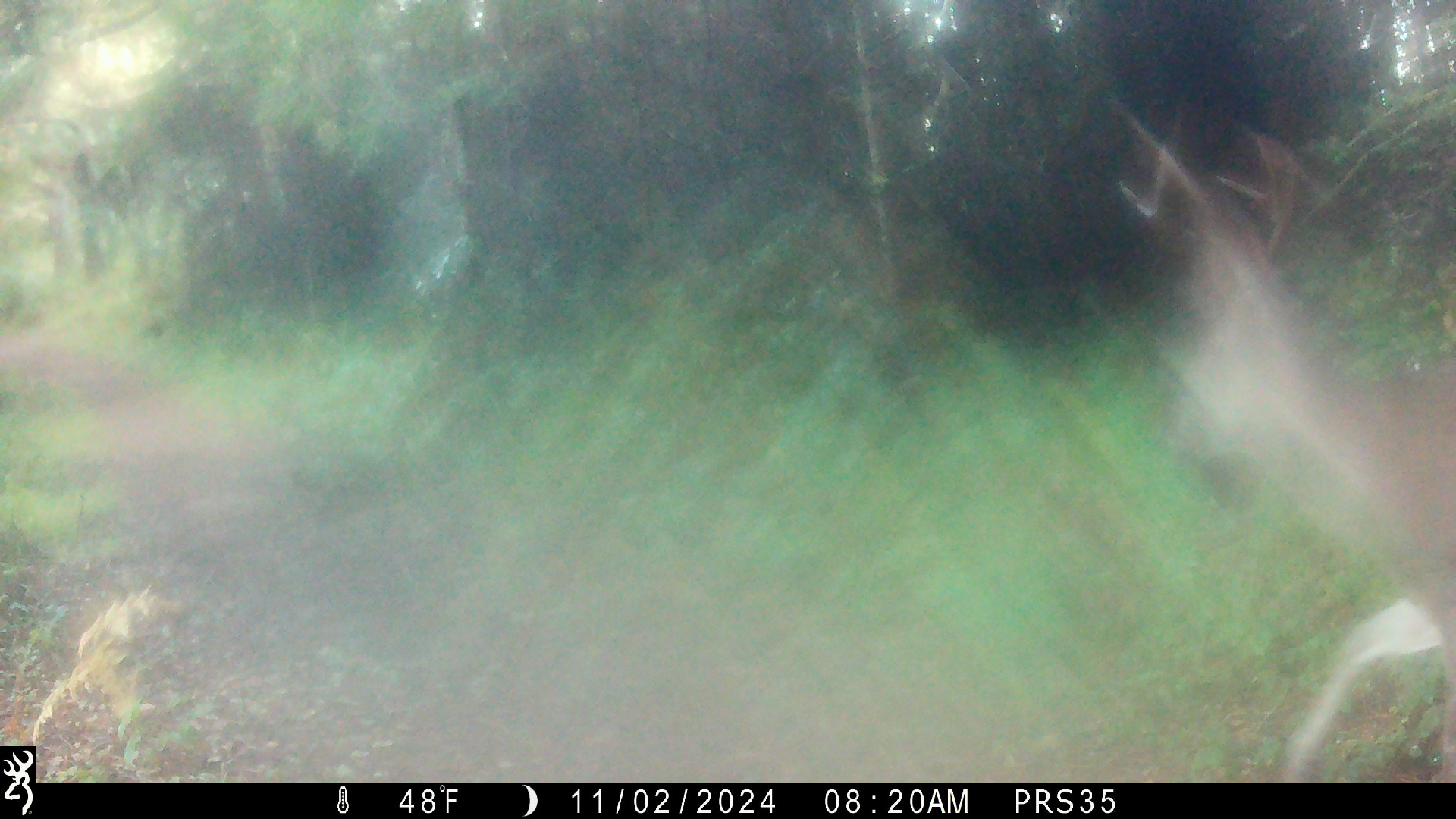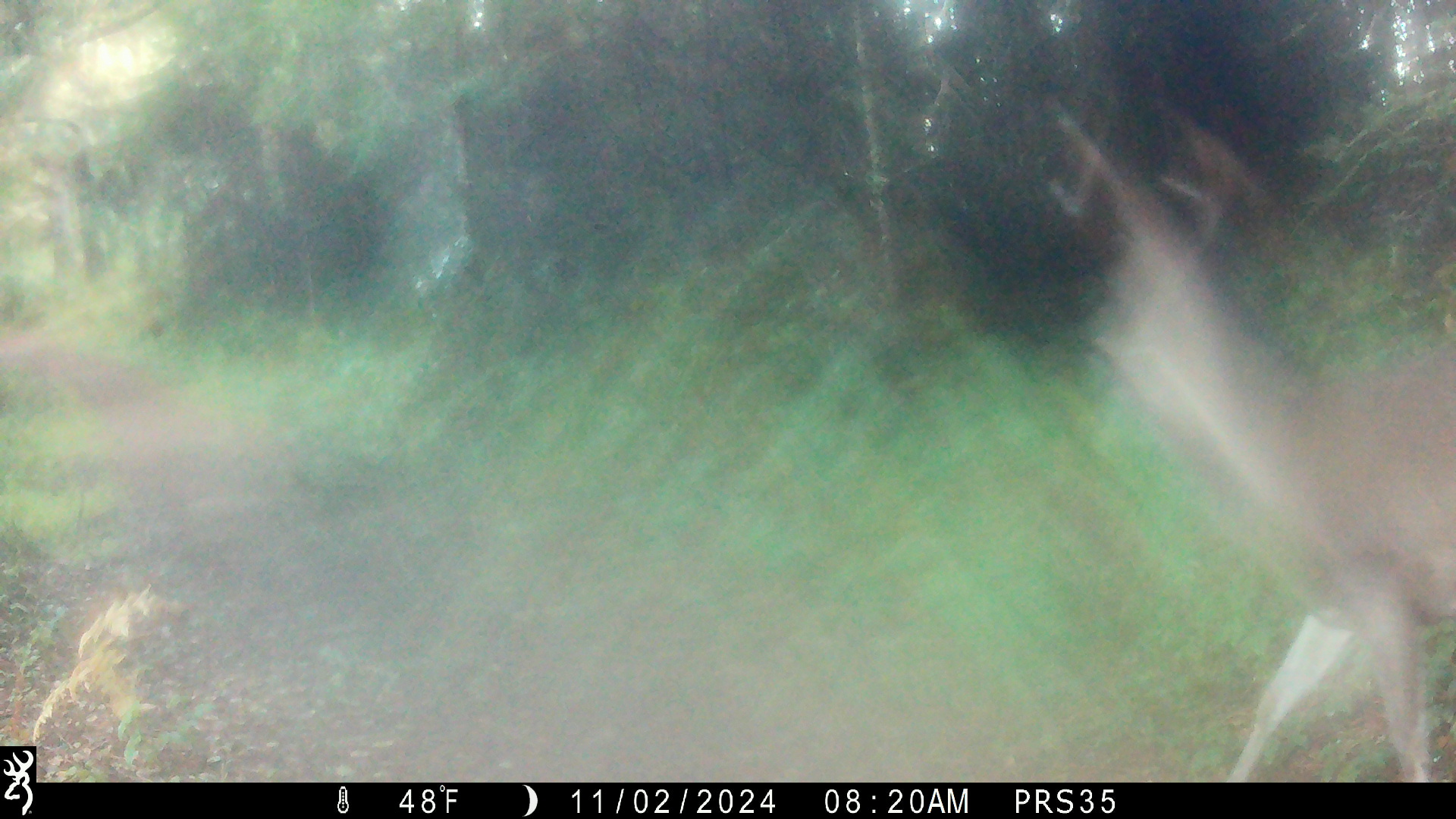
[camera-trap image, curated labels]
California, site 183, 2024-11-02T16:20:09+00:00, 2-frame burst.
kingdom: Animalia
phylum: Chordata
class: Mammalia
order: Artiodactyla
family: Cervidae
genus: Odocoileus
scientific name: Odocoileus hemionus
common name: mule deer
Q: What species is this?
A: Mule deer (Odocoileus hemionus).